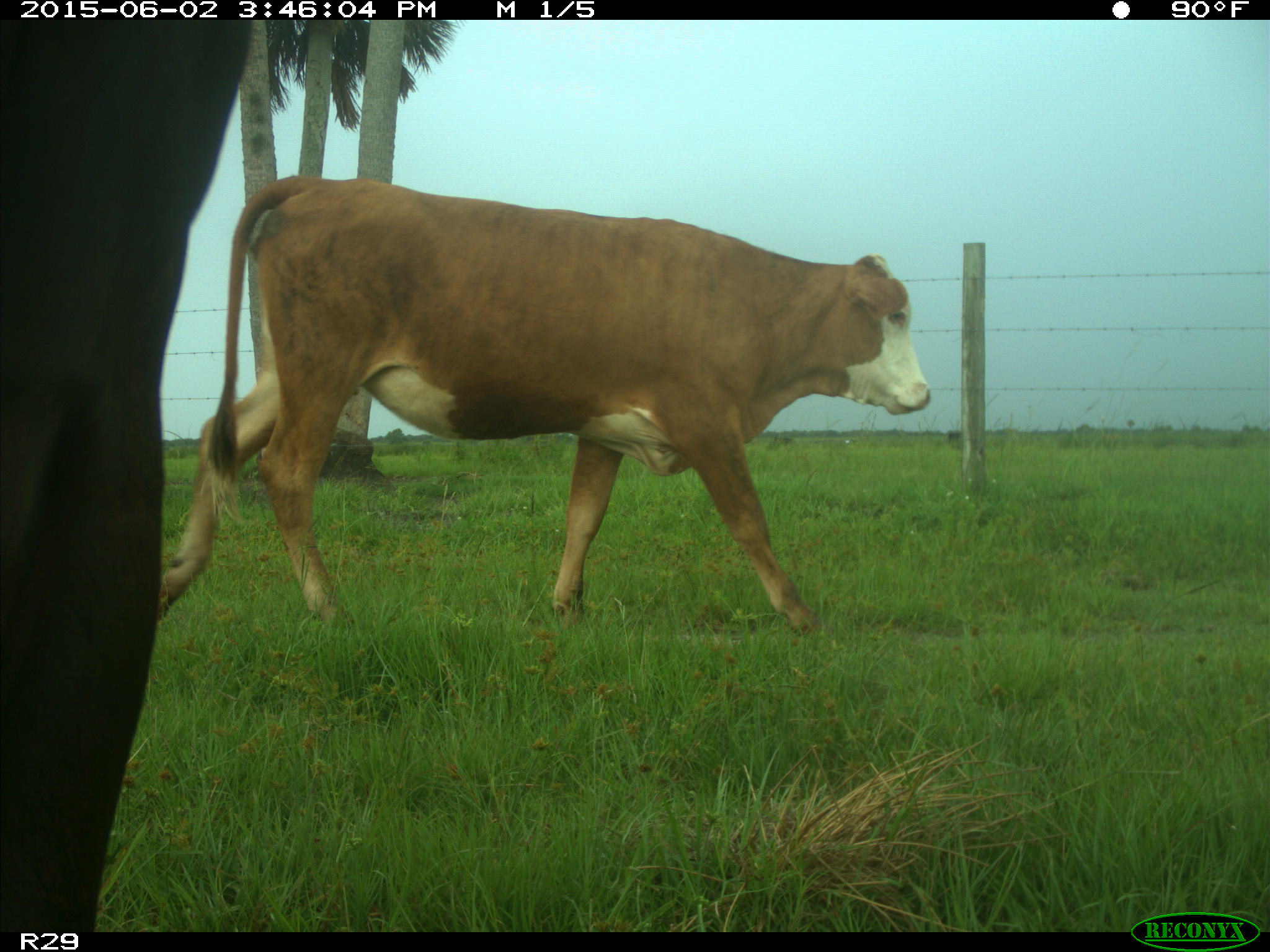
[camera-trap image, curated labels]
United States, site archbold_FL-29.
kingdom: Animalia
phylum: Chordata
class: Mammalia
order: Artiodactyla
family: Bovidae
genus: Bos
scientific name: Bos taurus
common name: domestic cow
Bos taurus (domestic cow).